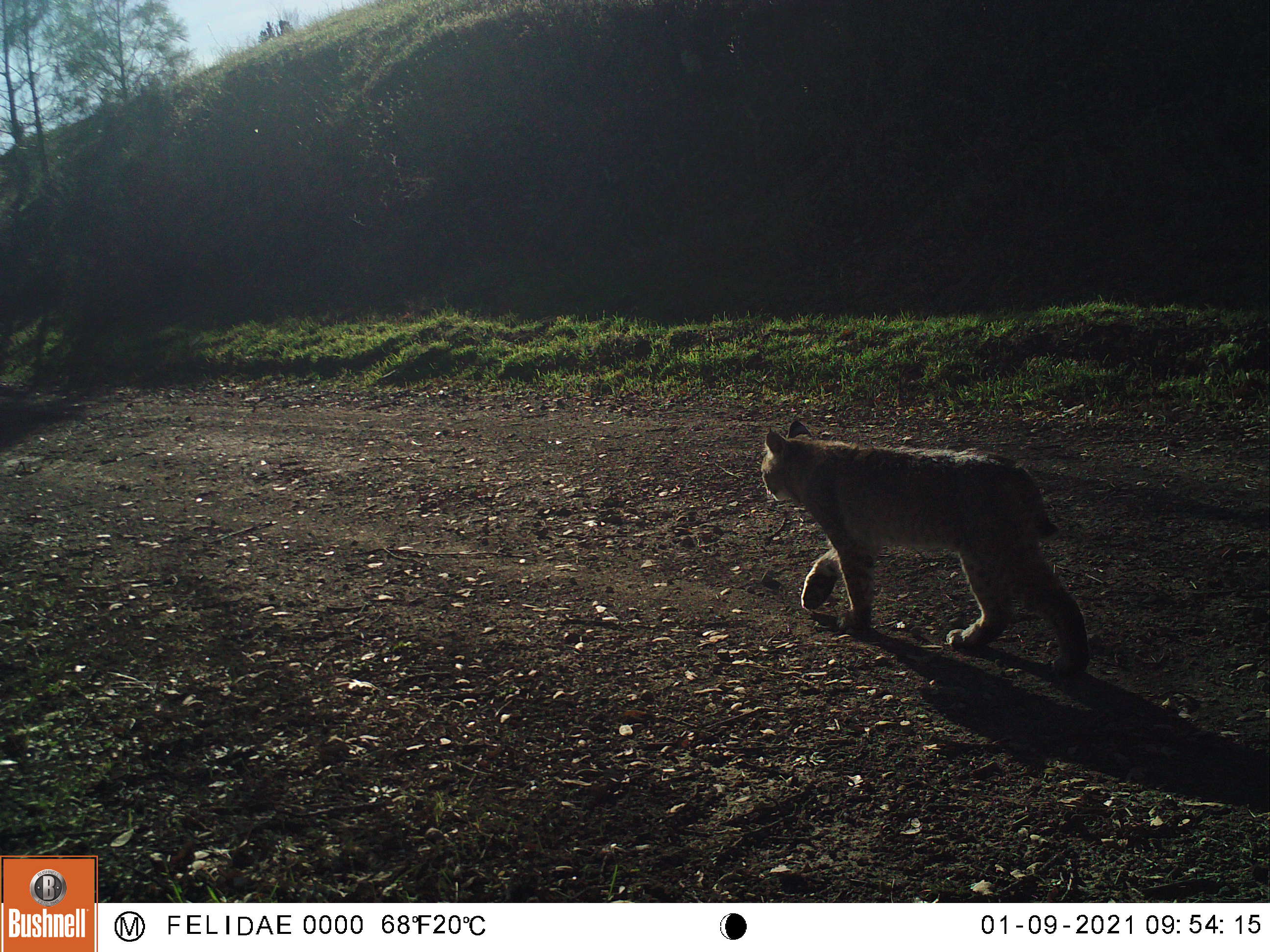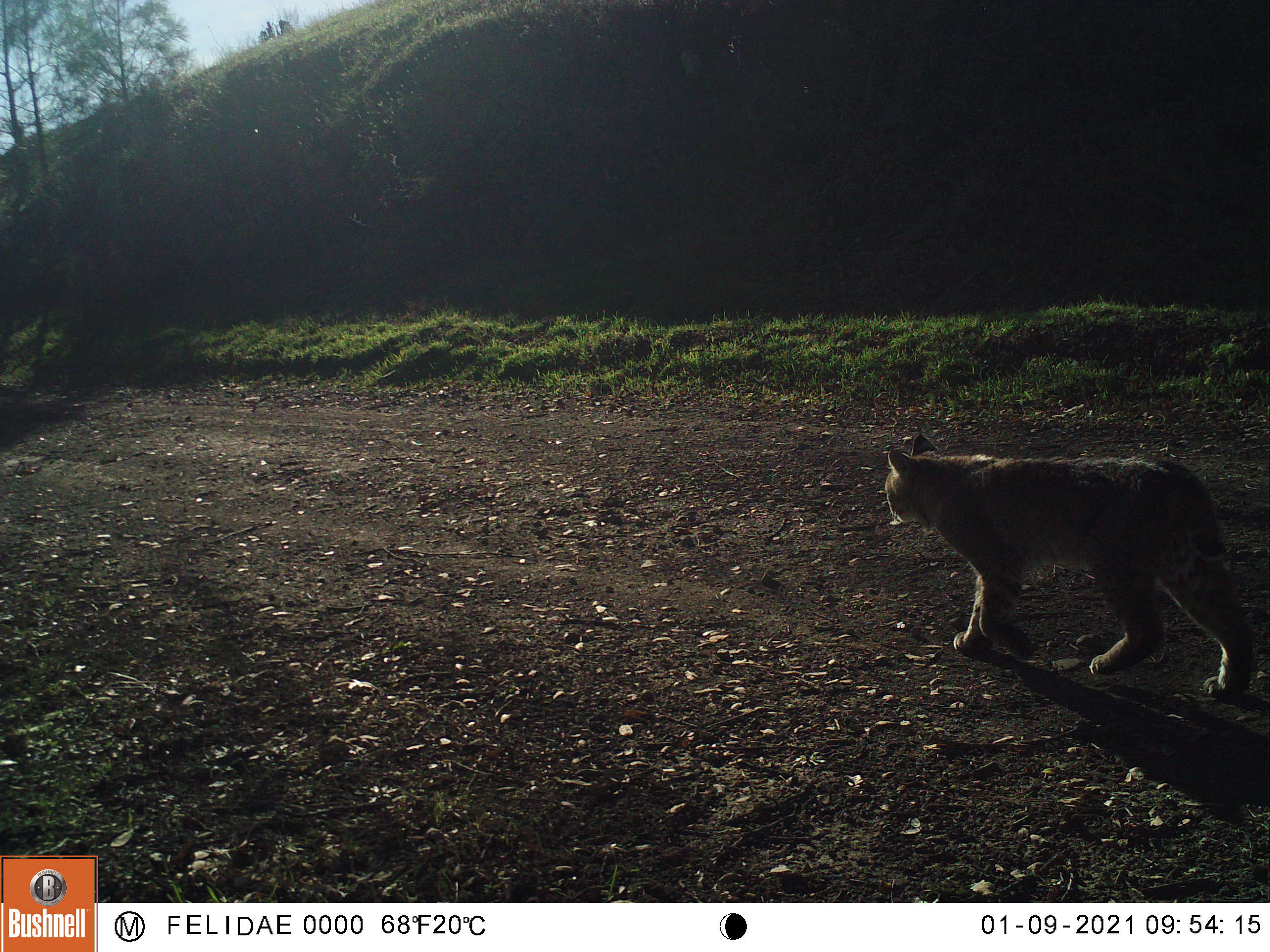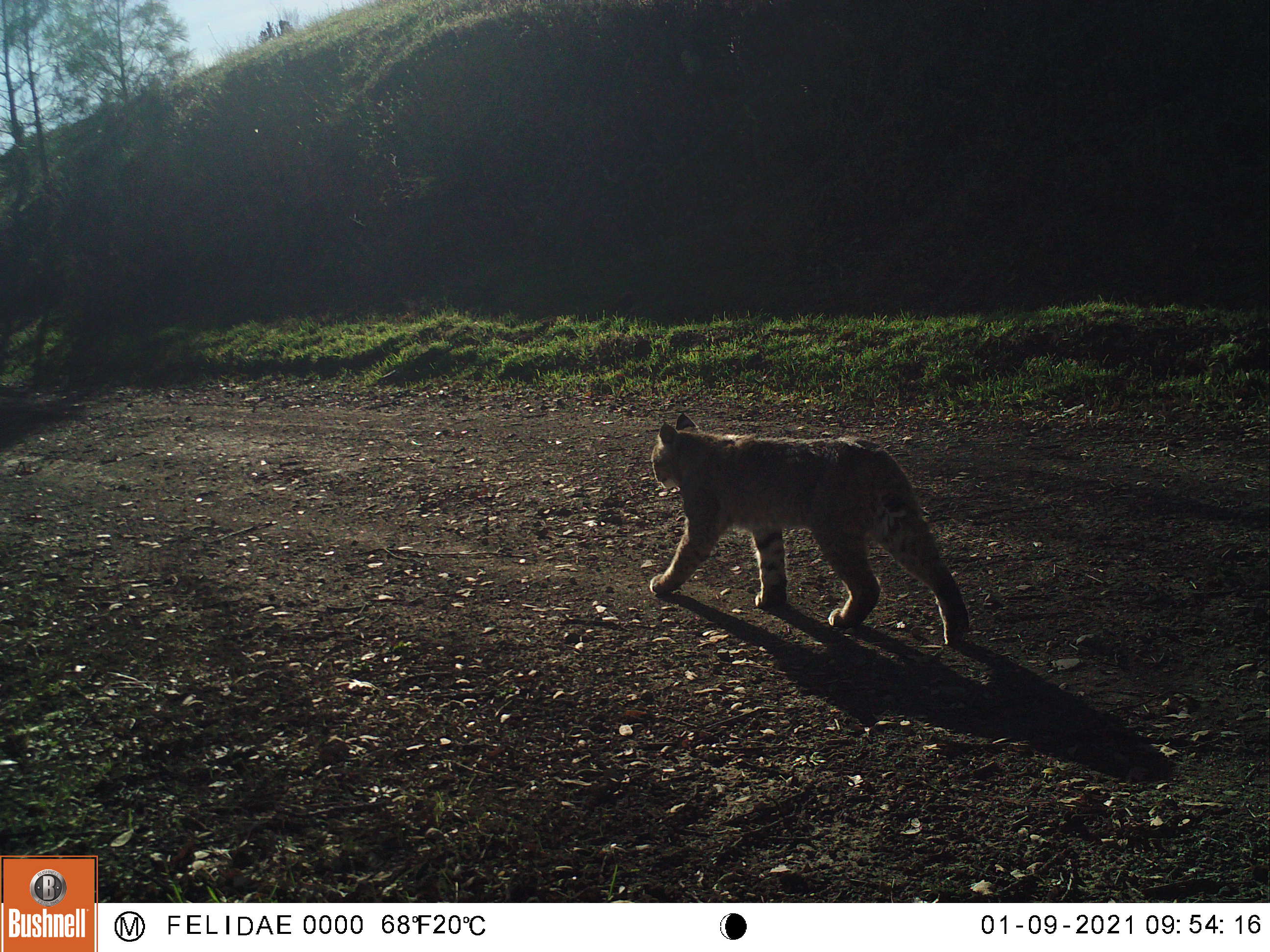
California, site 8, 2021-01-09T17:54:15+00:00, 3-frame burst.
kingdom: Animalia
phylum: Chordata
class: Mammalia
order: Carnivora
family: Felidae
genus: Lynx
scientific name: Lynx rufus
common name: bobcat